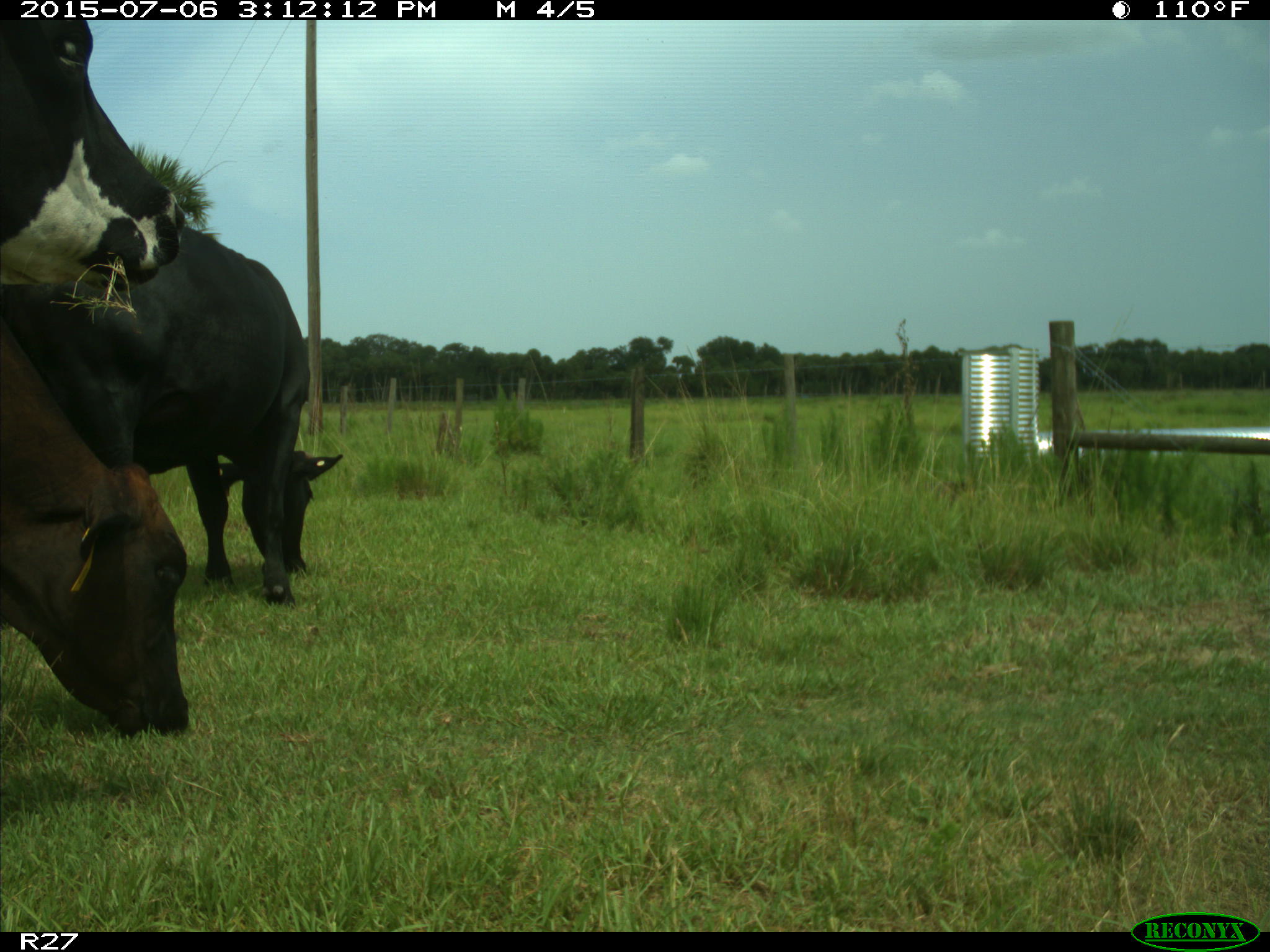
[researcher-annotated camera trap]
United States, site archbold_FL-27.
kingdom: Animalia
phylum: Chordata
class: Mammalia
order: Artiodactyla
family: Bovidae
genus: Bos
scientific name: Bos taurus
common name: domestic cow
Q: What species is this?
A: Bos taurus (domestic cow).